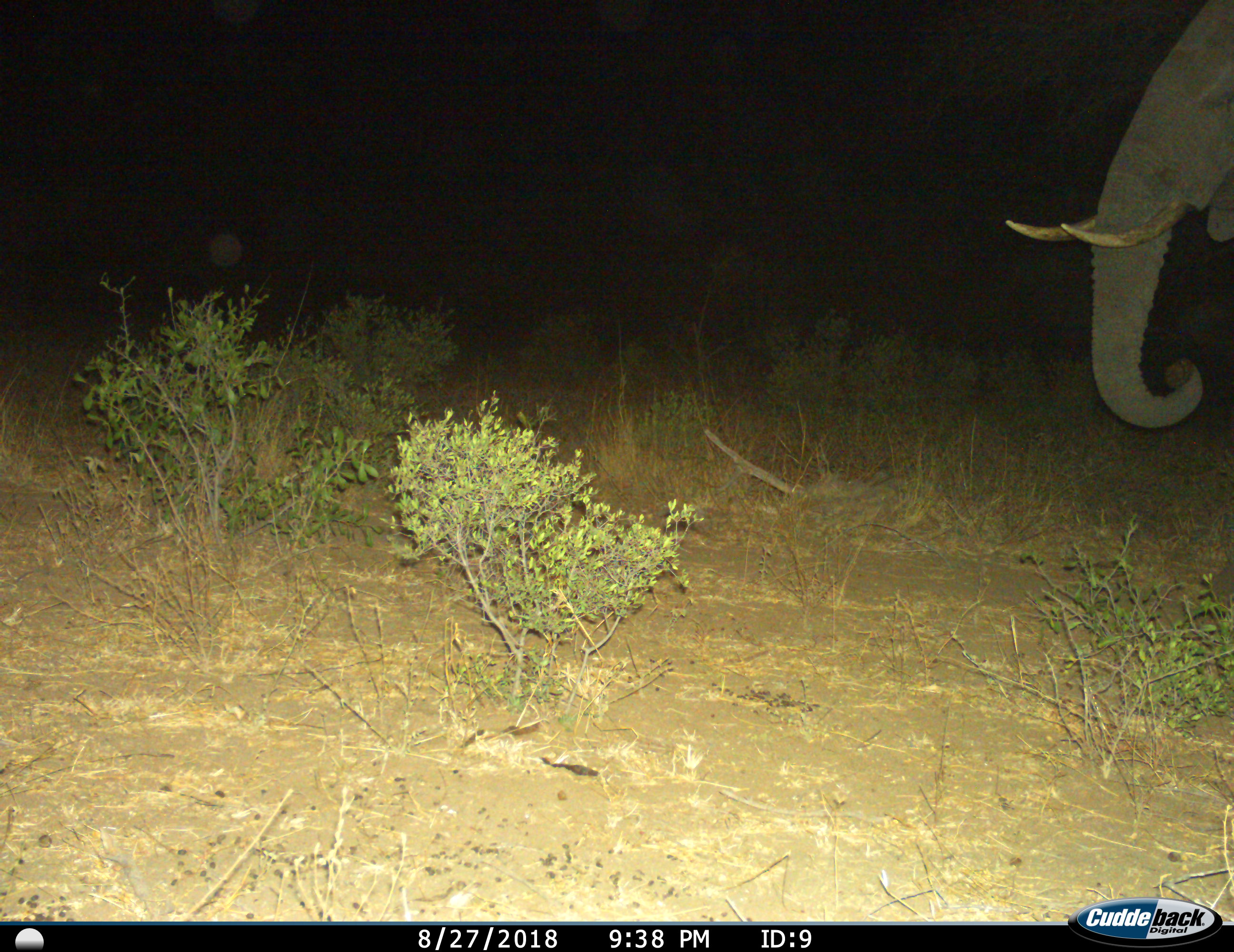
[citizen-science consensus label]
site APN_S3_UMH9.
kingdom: Animalia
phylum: Chordata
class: Mammalia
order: Proboscidea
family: Elephantidae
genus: Loxodonta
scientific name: Loxodonta africana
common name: african bush elephant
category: elephant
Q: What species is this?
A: Elephant (african bush elephant) (Loxodonta africana).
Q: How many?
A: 1.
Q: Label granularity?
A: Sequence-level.